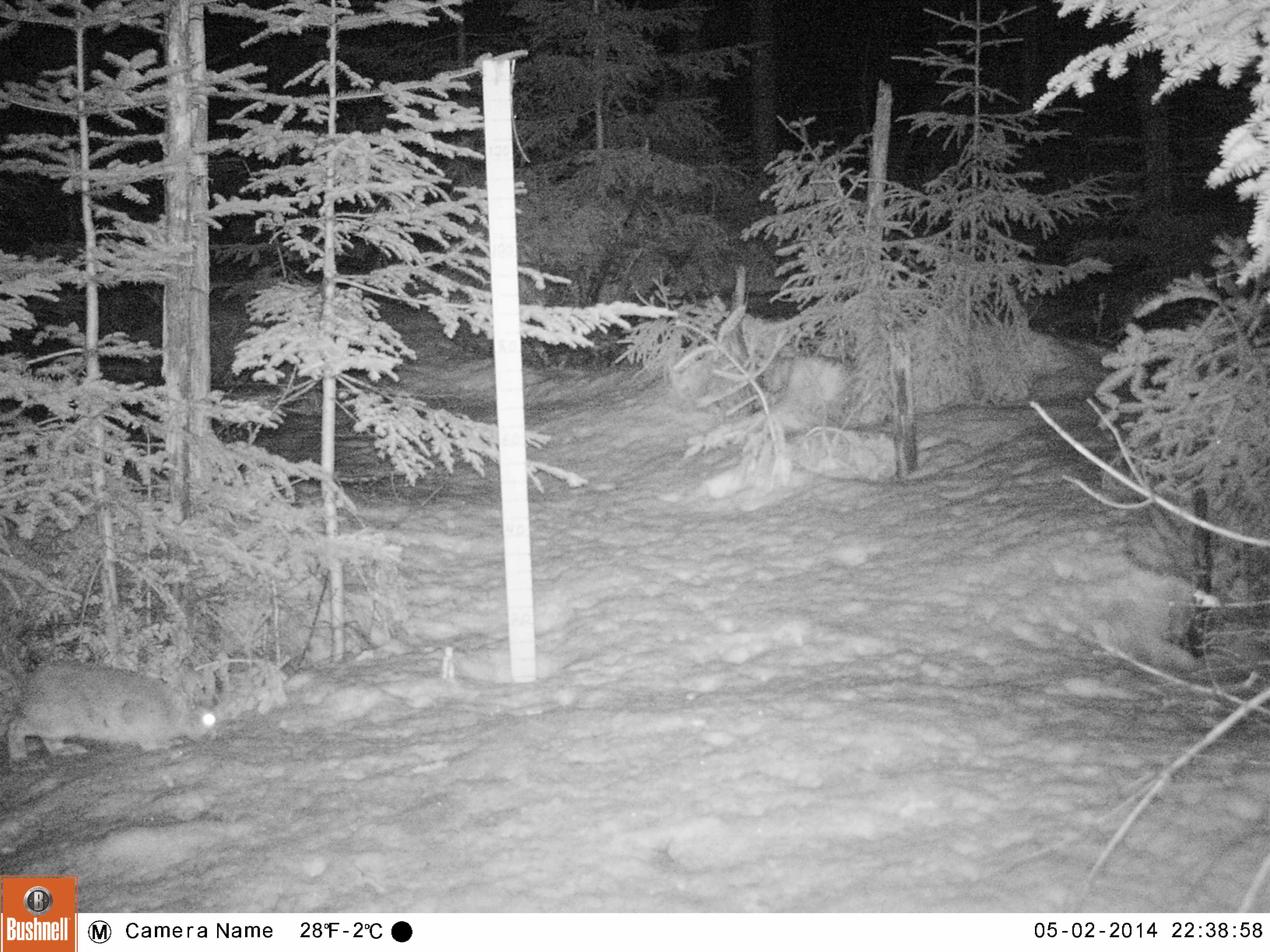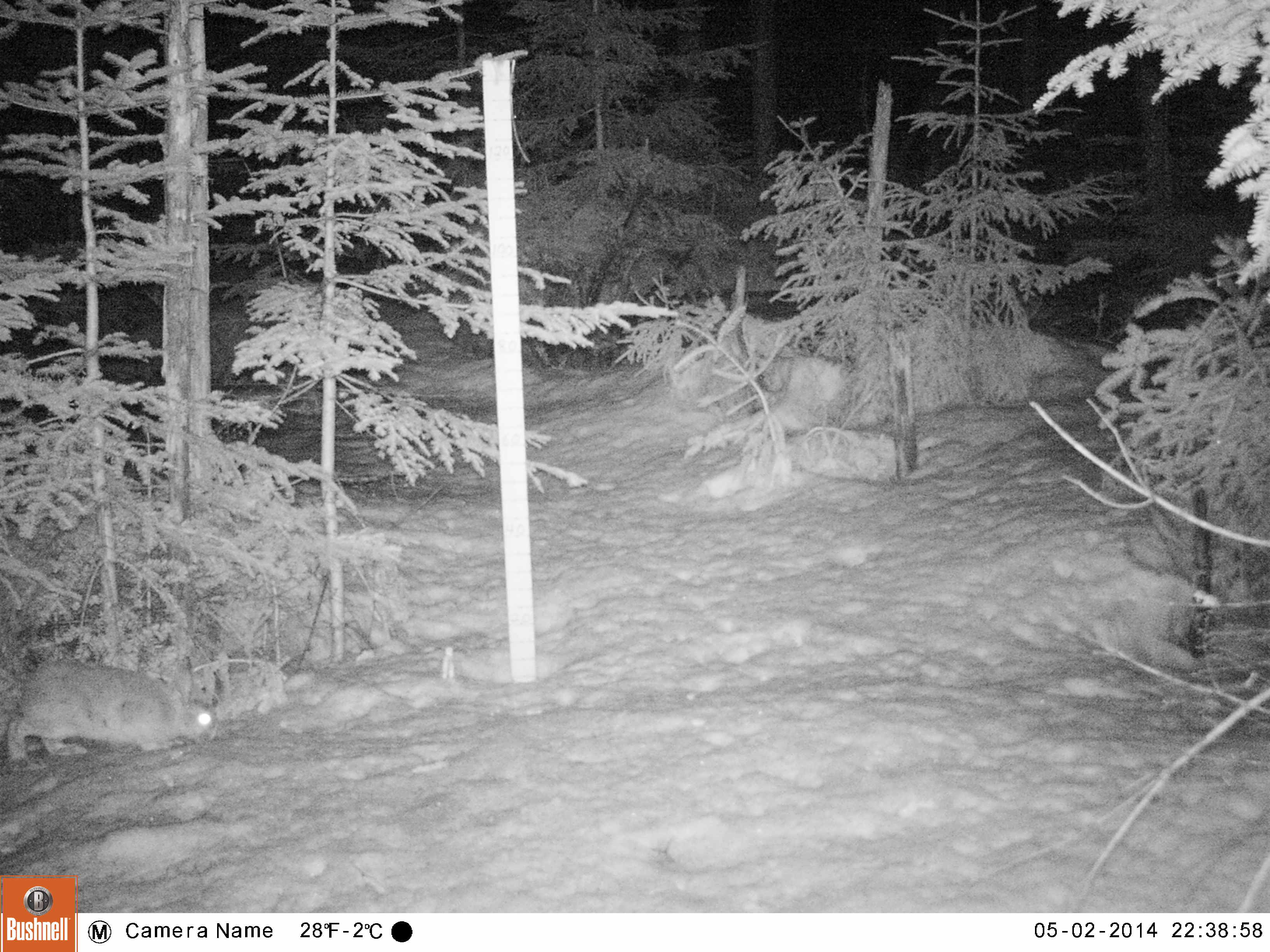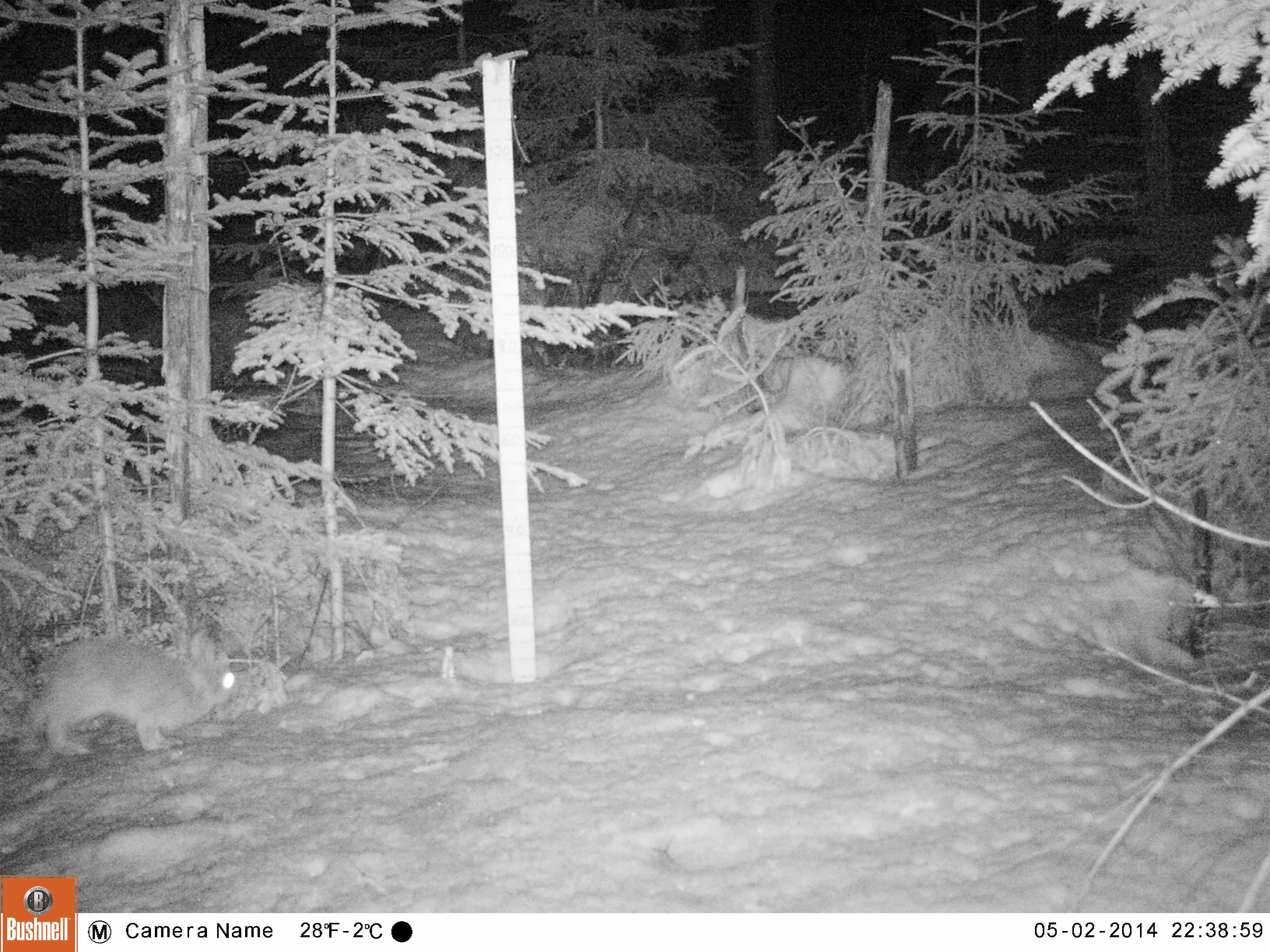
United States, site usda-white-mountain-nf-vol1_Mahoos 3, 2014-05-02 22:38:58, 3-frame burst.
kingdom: Animalia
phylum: Chordata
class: Mammalia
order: Lagomorpha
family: Leporidae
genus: Lepus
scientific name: Lepus americanus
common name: snowshoe hare